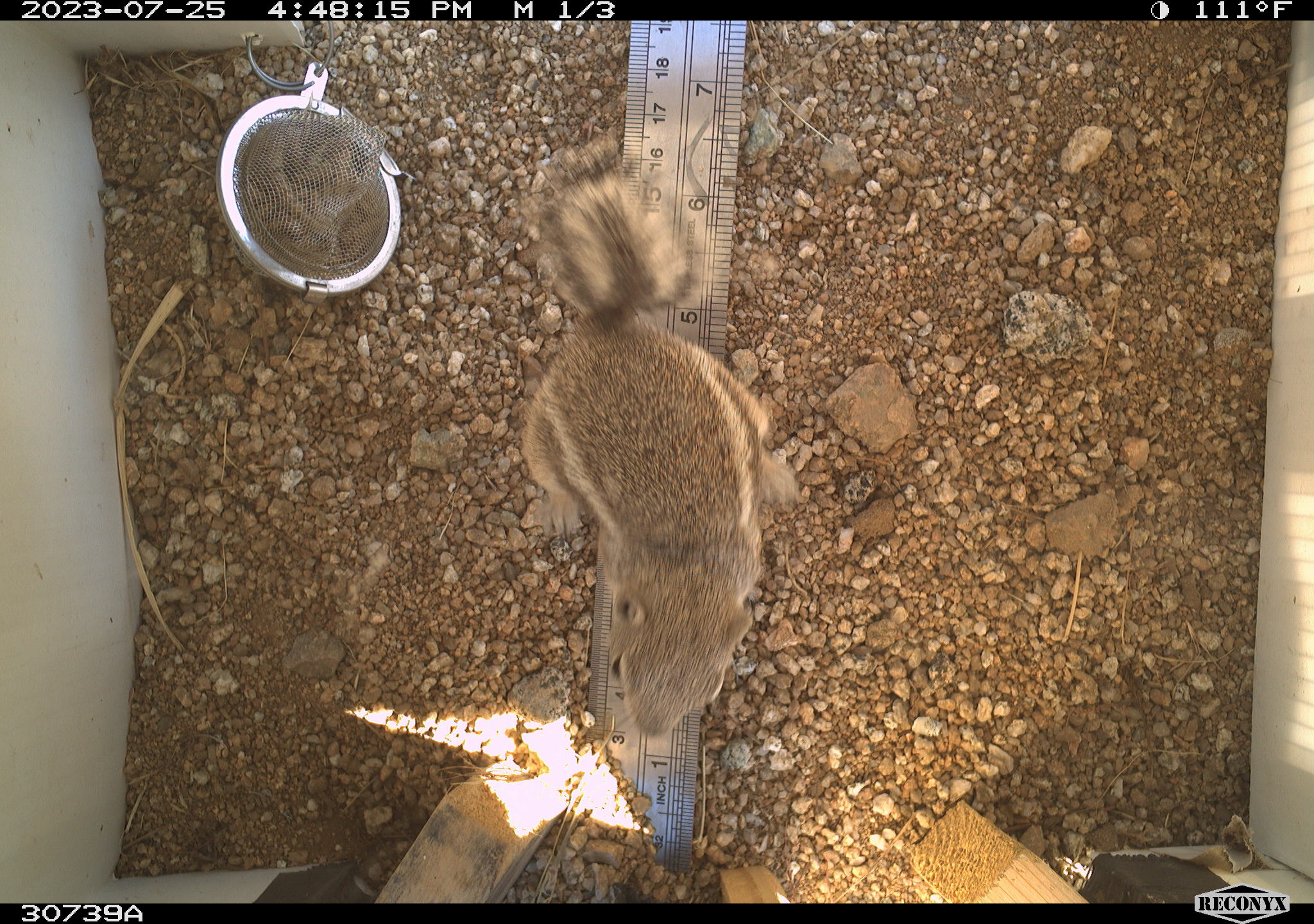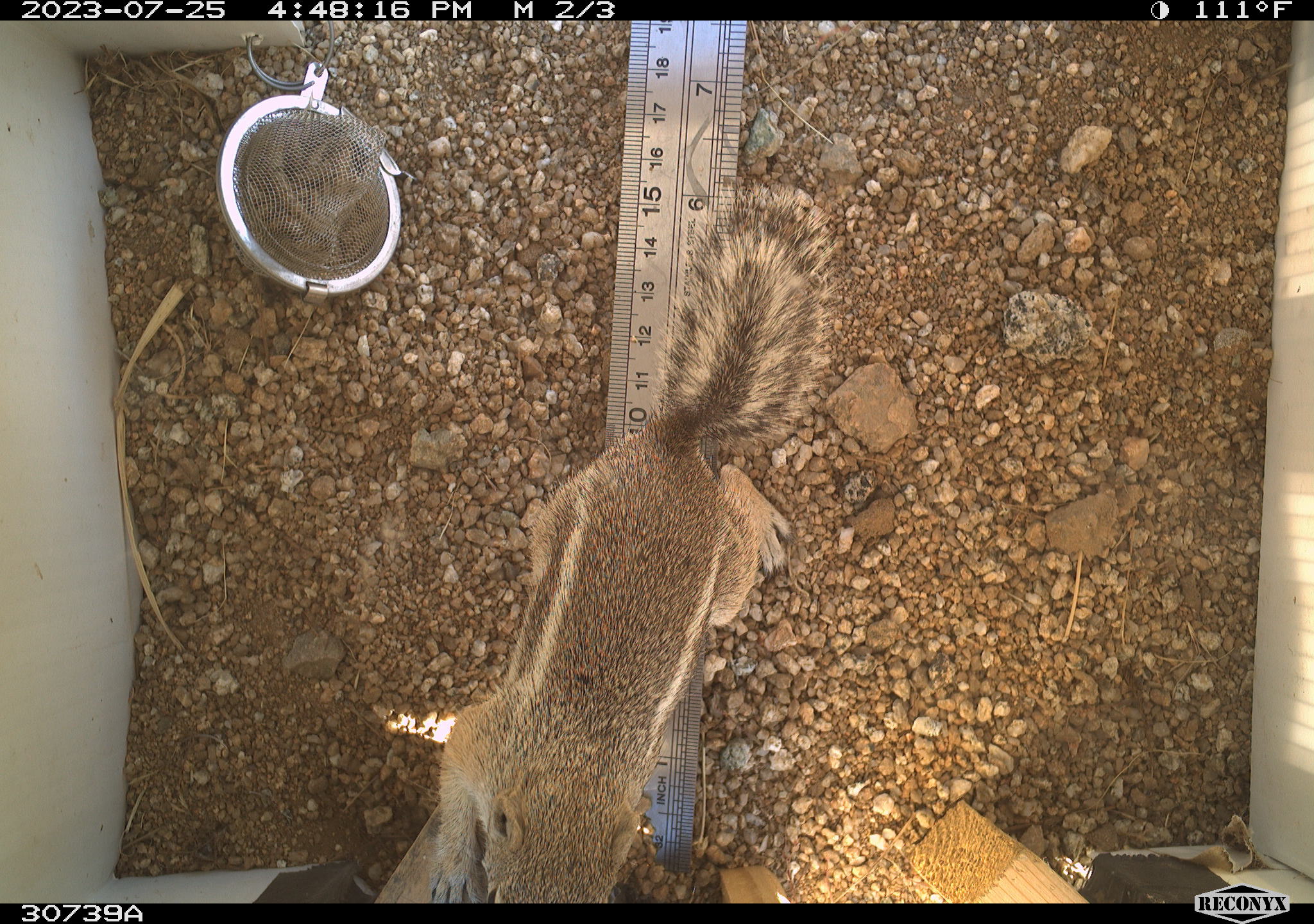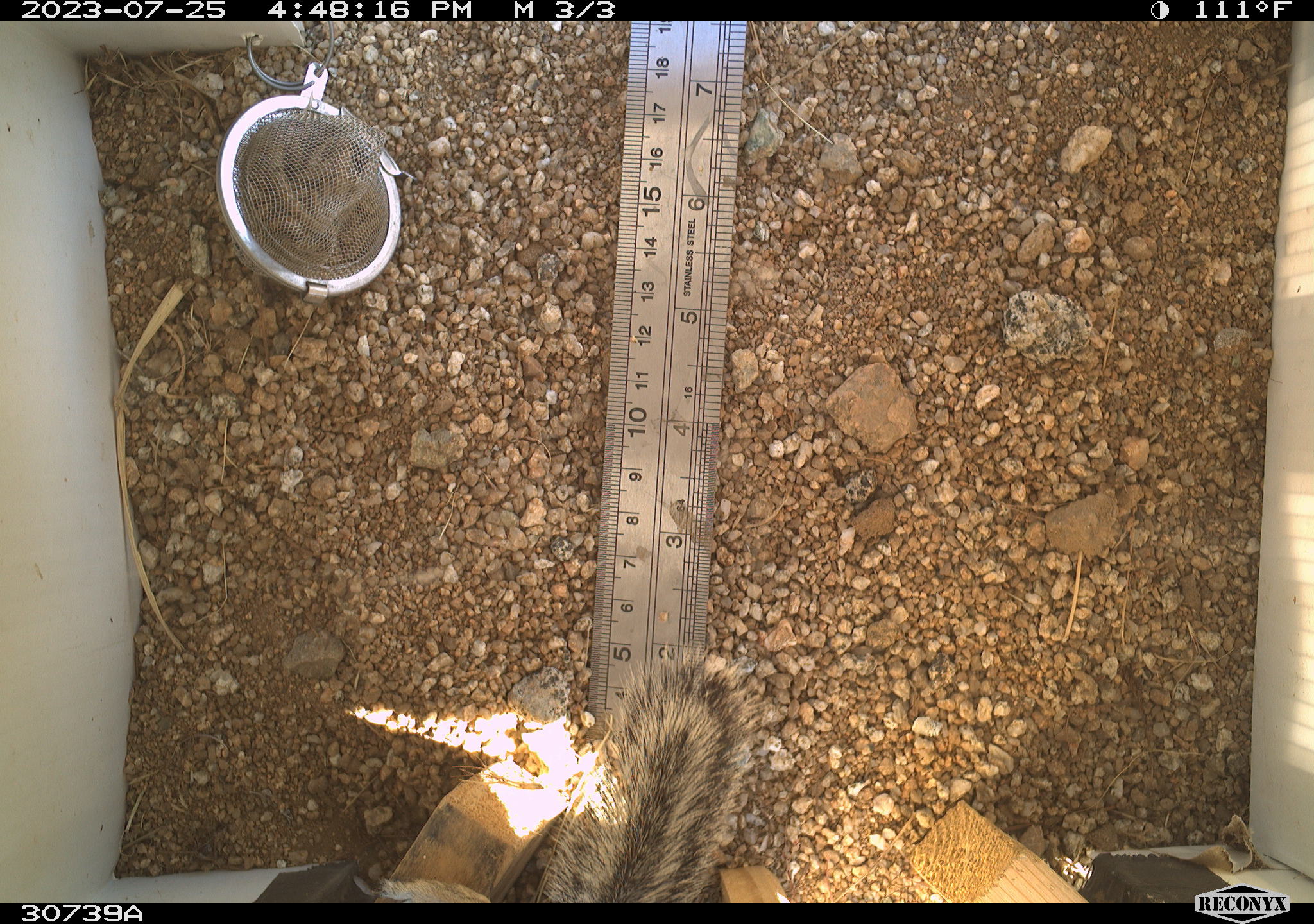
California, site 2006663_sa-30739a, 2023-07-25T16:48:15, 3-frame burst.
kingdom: Animalia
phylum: Chordata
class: Mammalia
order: Rodentia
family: Sciuridae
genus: Ammospermophilus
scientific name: Ammospermophilus leucurus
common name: white-tailed antelope squirrel